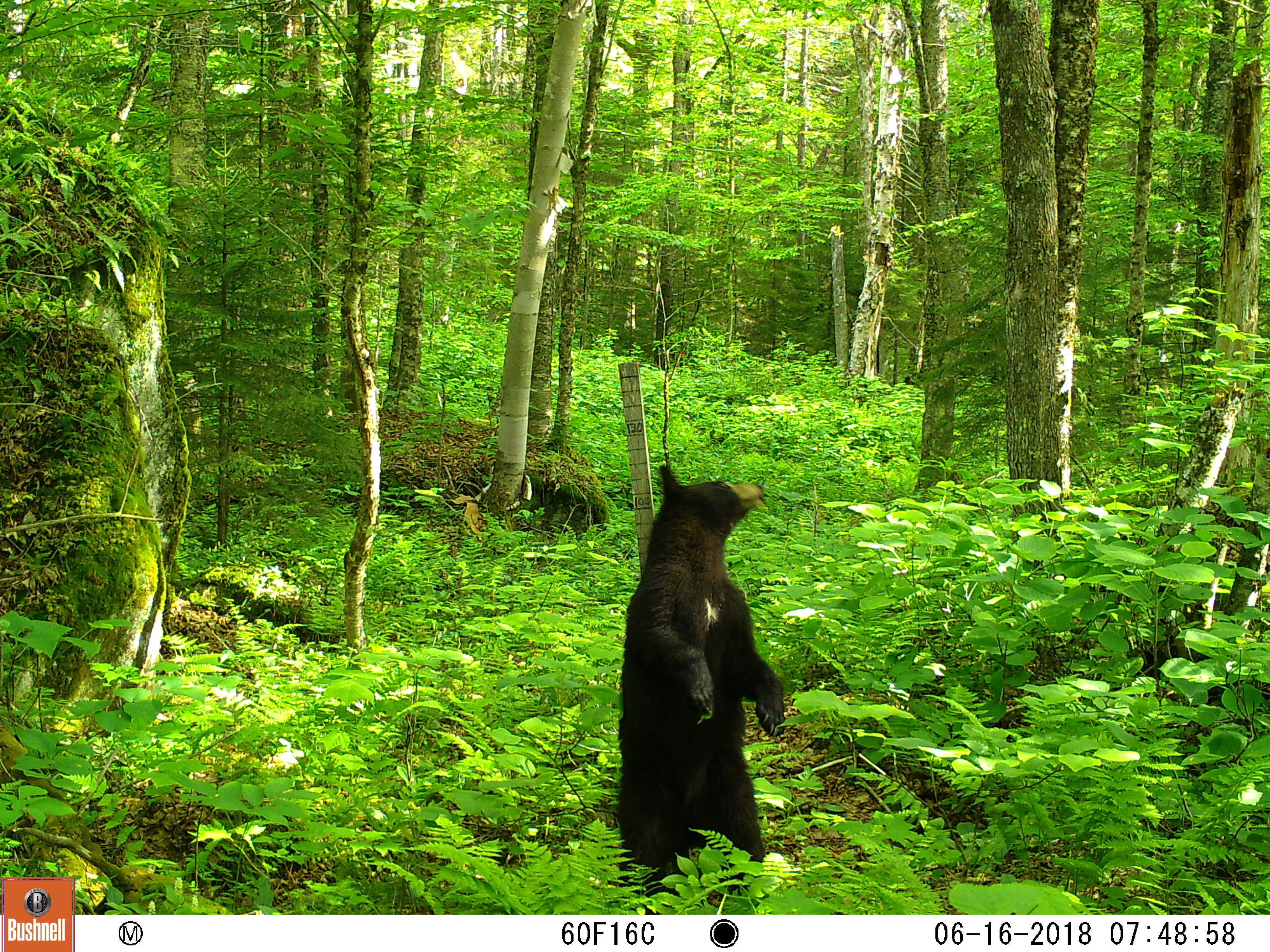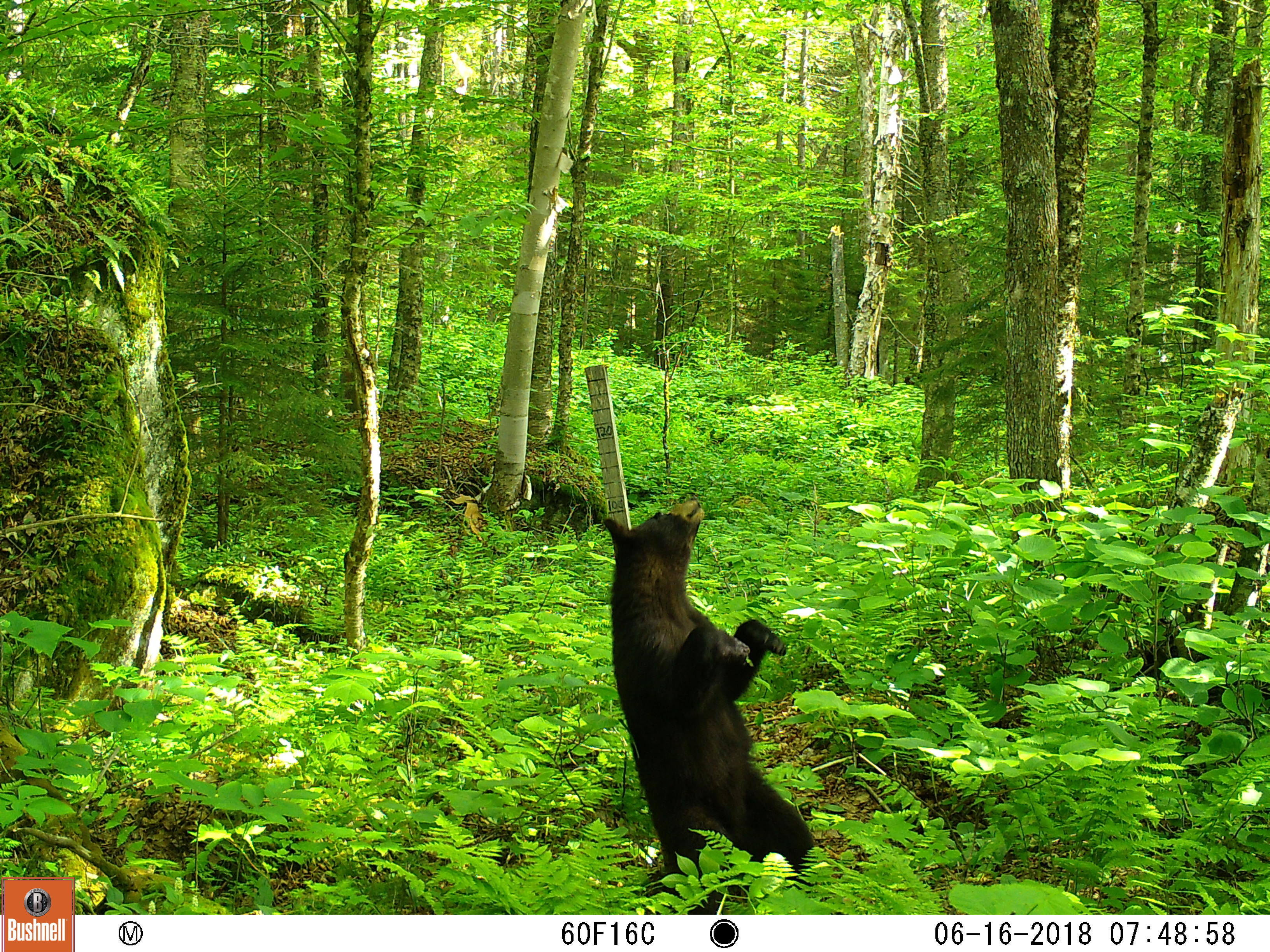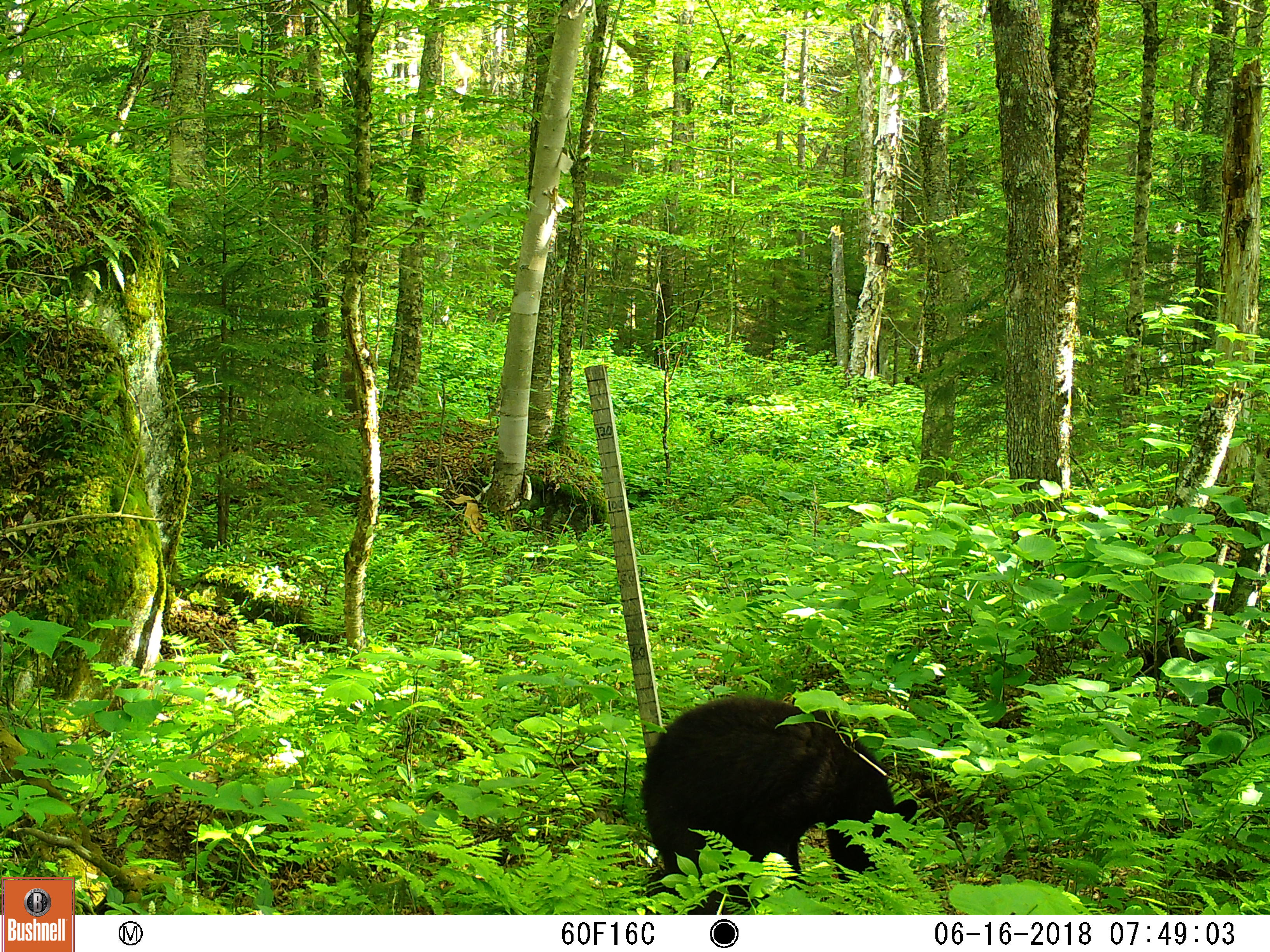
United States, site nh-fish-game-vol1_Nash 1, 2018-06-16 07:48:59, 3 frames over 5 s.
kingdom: Animalia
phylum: Chordata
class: Mammalia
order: Carnivora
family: Ursidae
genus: Ursus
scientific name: Ursus americanus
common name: black bear